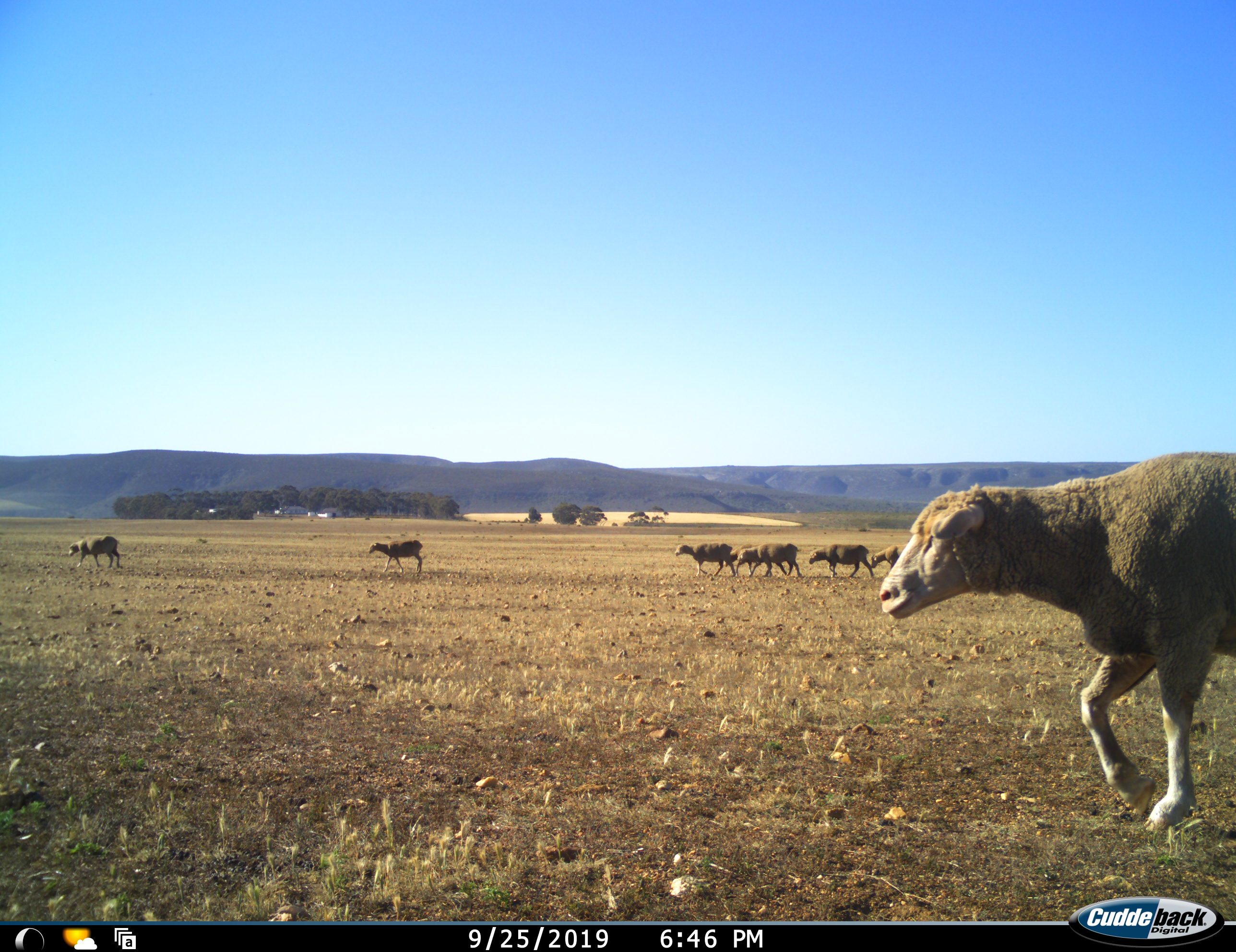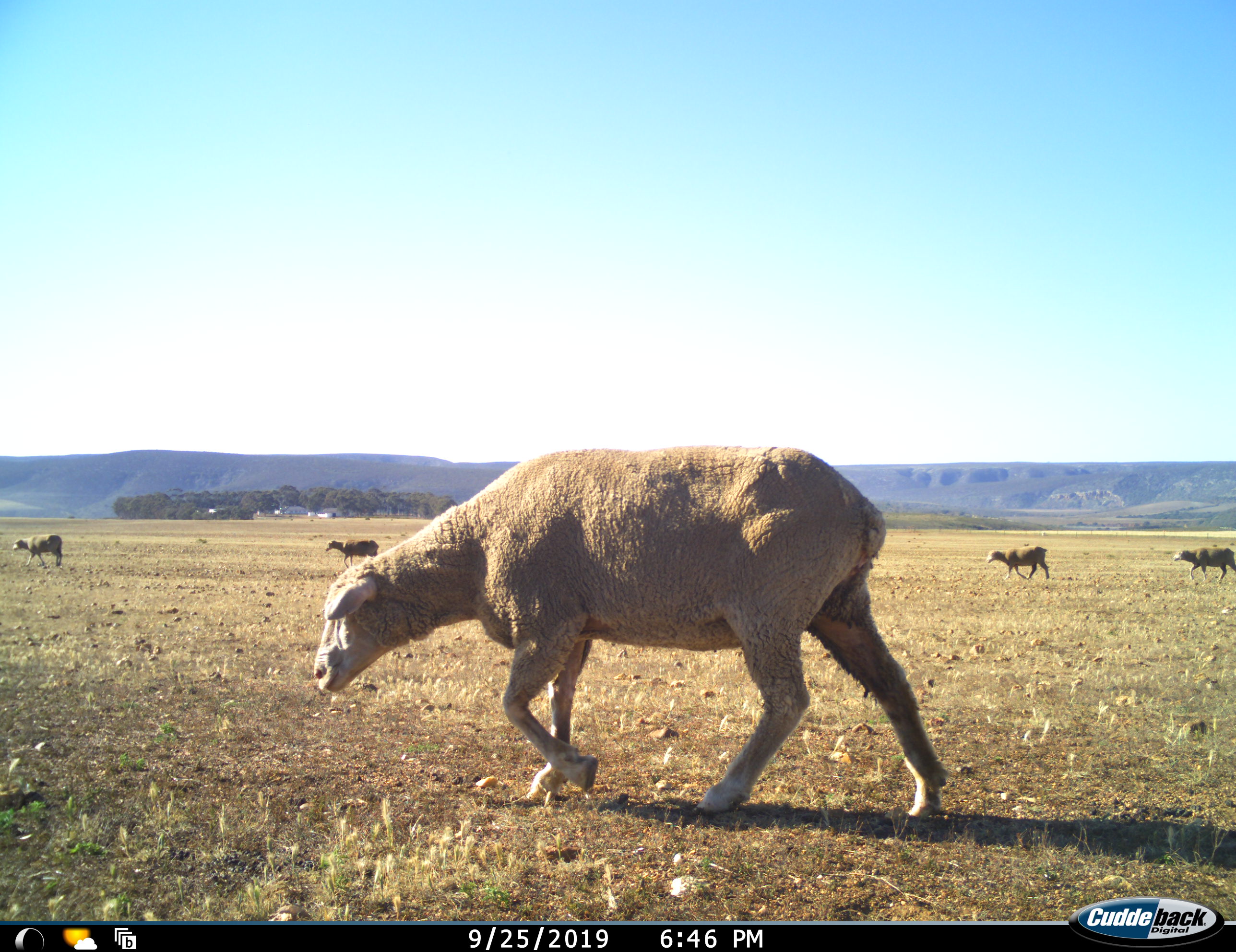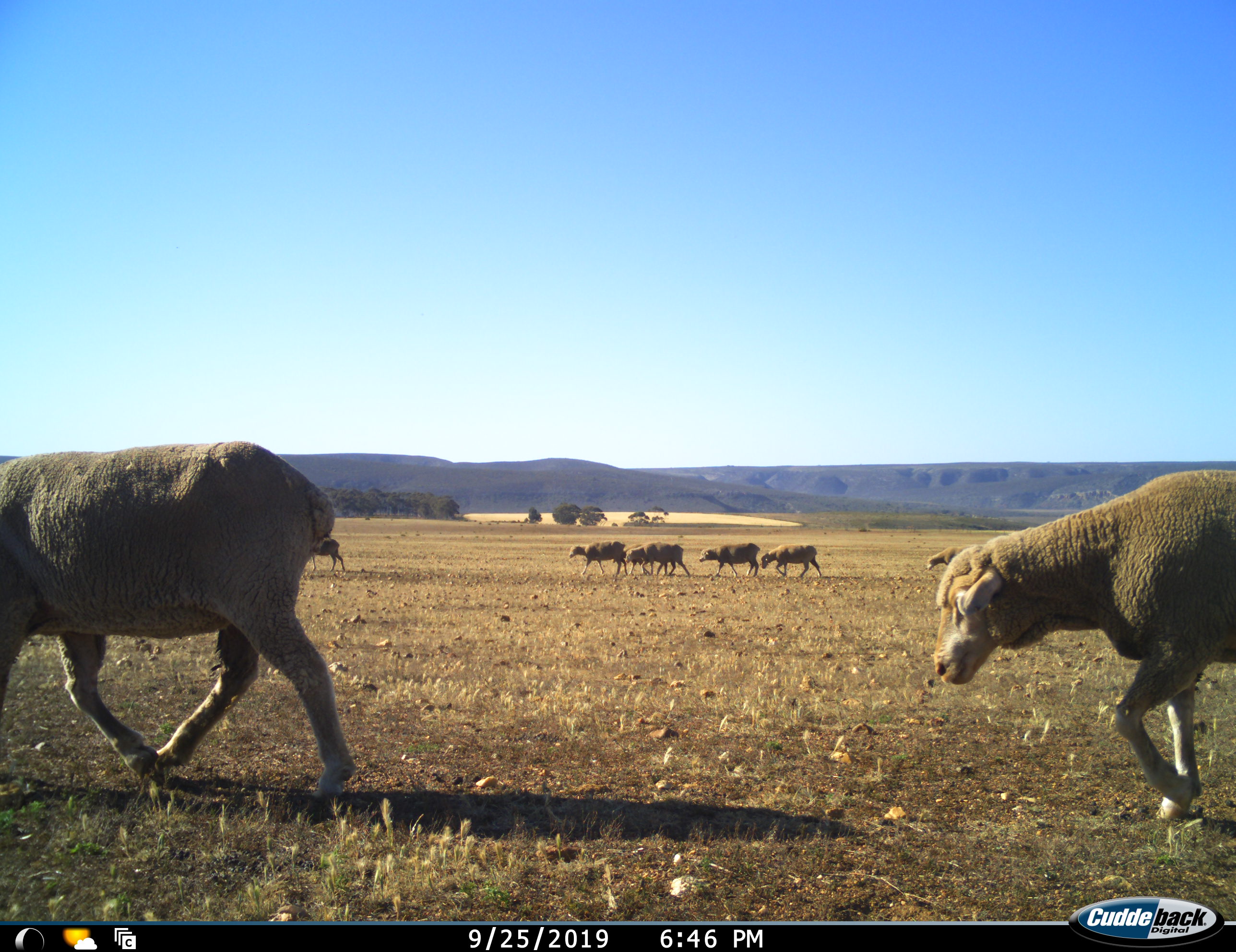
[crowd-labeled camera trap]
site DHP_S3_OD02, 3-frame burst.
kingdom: Animalia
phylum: Chordata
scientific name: Vertebrata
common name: domestic animal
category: domesticanimal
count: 11-50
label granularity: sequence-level